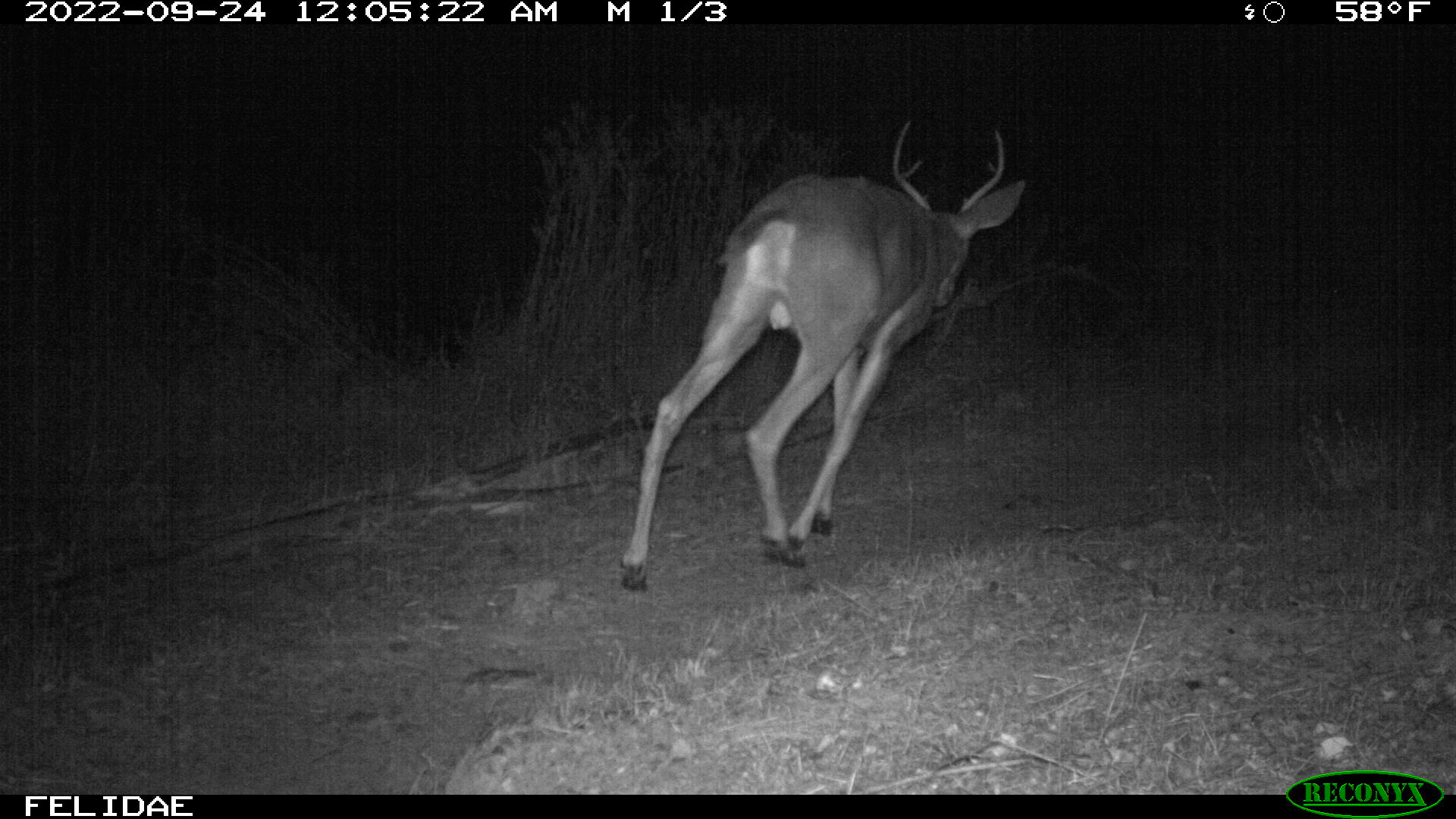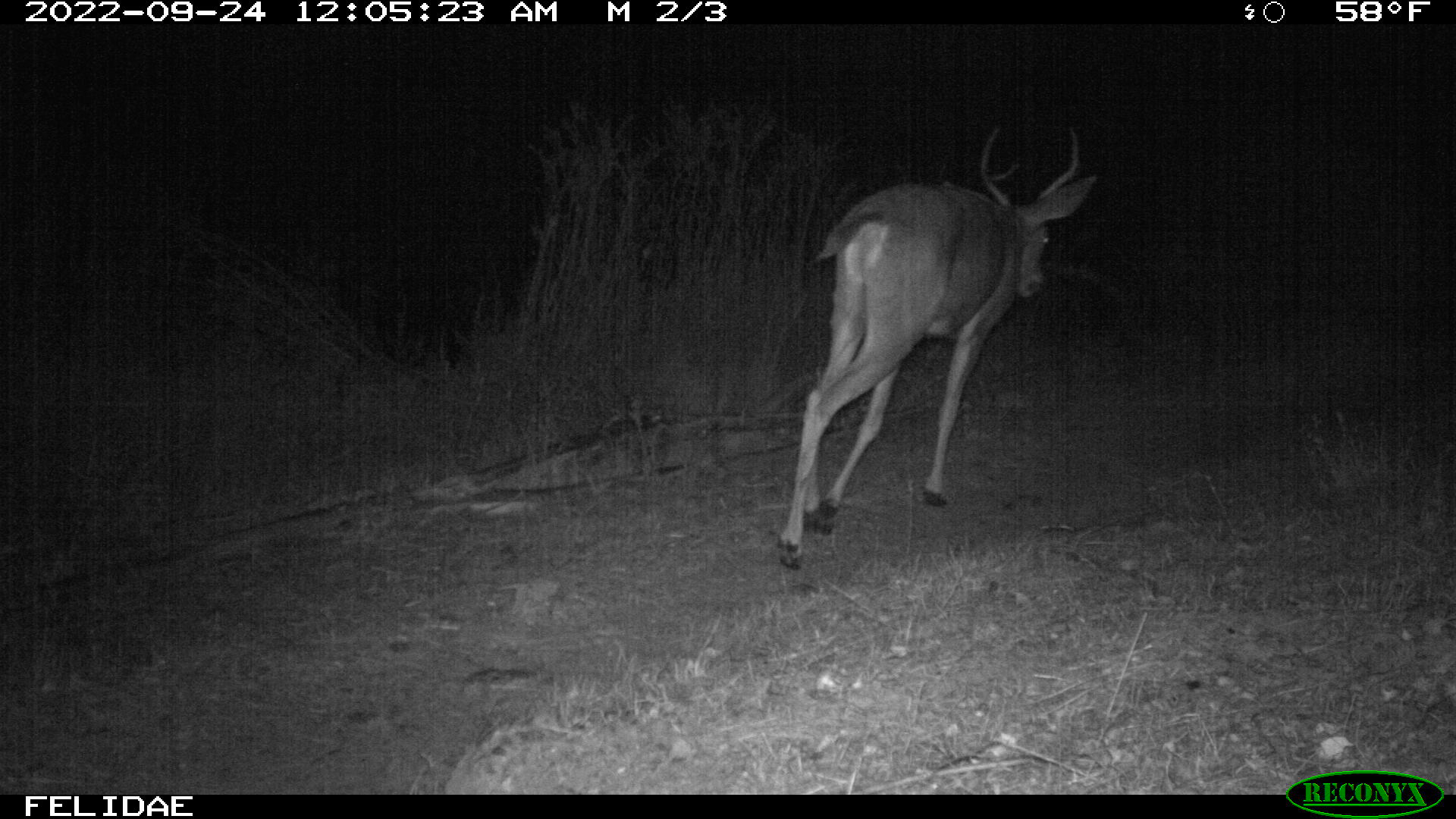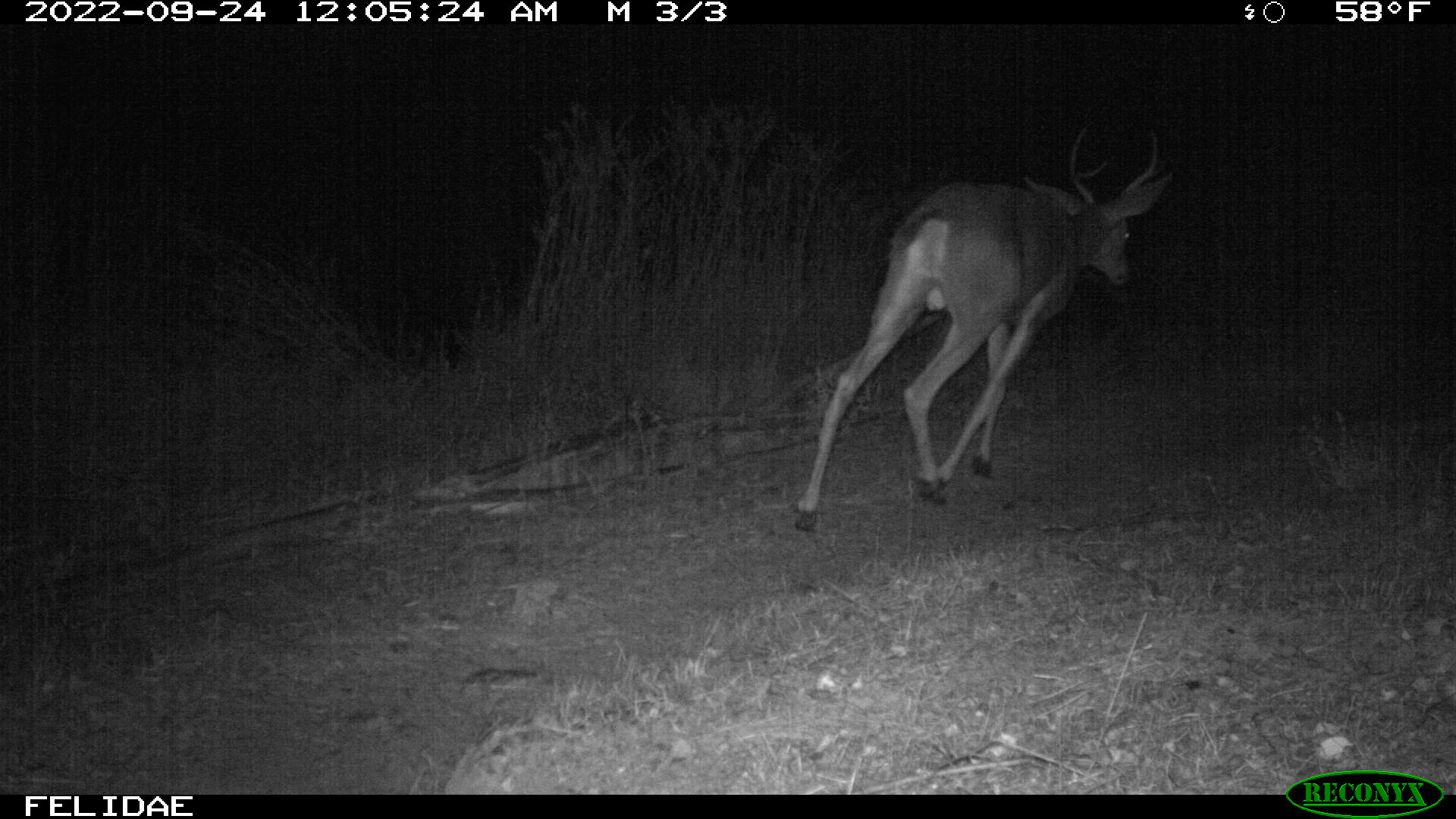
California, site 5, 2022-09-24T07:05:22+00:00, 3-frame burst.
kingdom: Animalia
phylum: Chordata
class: Mammalia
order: Artiodactyla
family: Cervidae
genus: Odocoileus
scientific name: Odocoileus hemionus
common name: mule deer